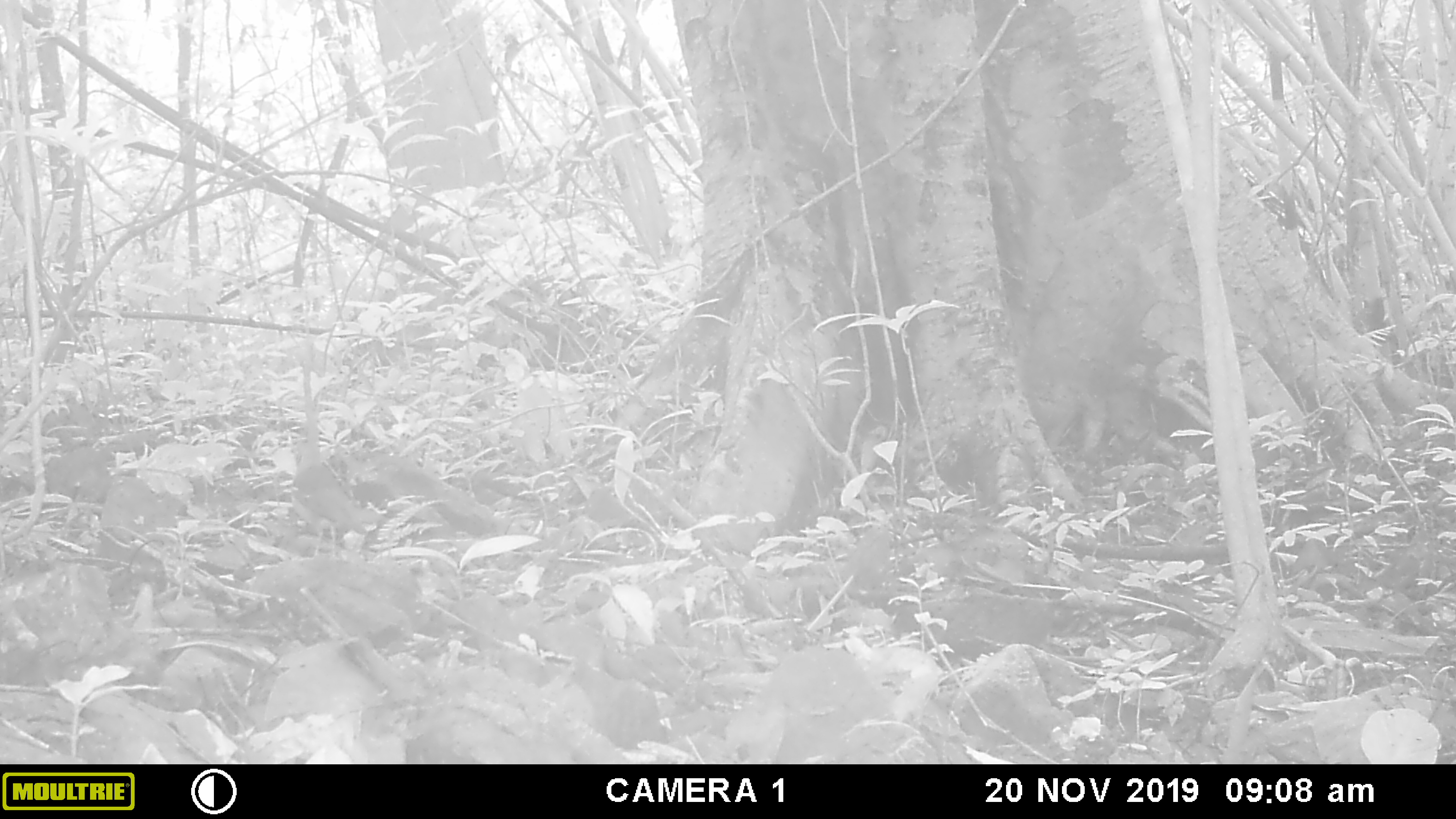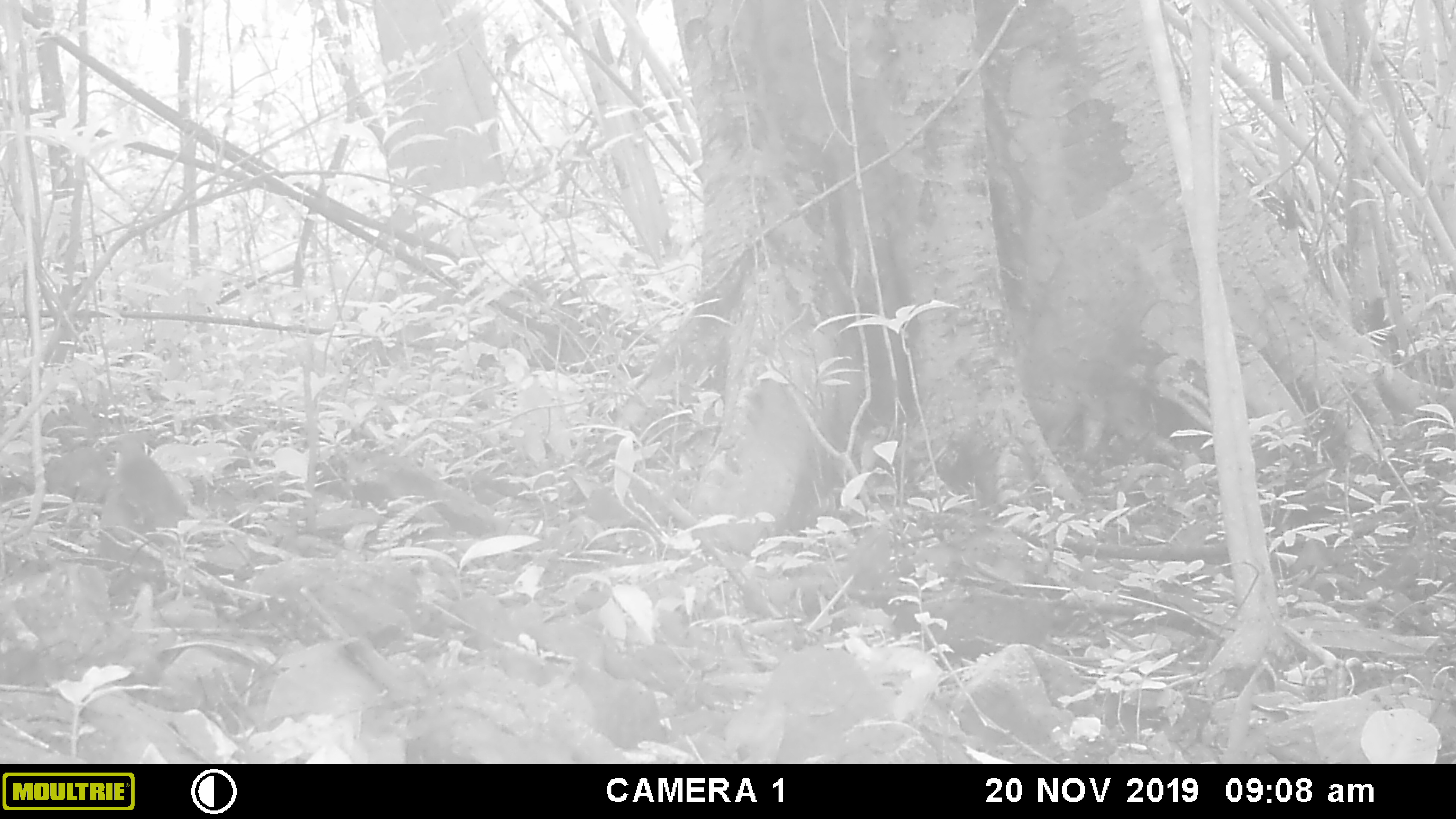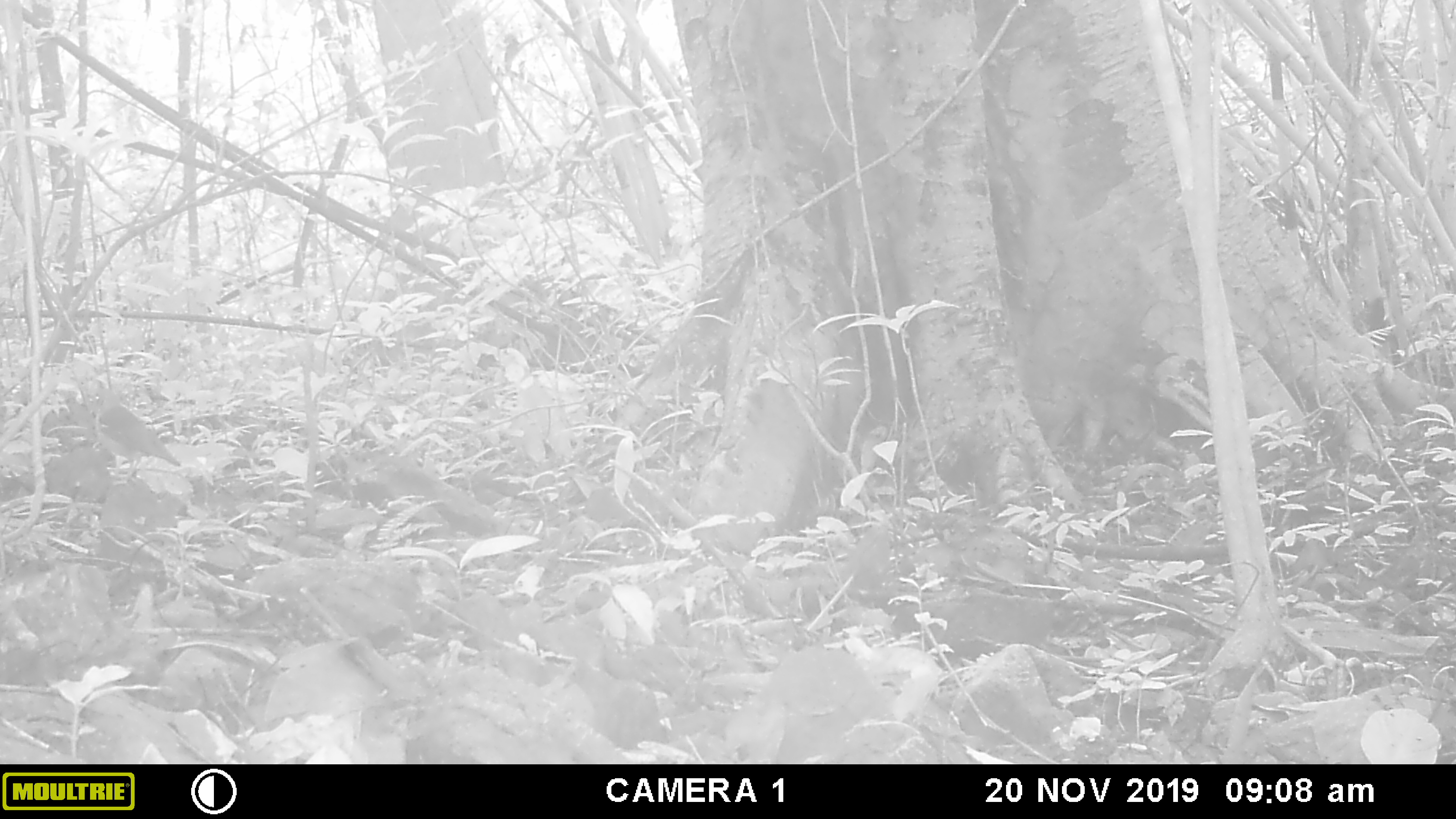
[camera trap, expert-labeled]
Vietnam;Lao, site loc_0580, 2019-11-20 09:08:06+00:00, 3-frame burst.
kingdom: Animalia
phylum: Chordata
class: Aves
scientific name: Aves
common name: bird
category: unidentified bird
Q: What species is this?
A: Unidentified bird (bird) (Aves).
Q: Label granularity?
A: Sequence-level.